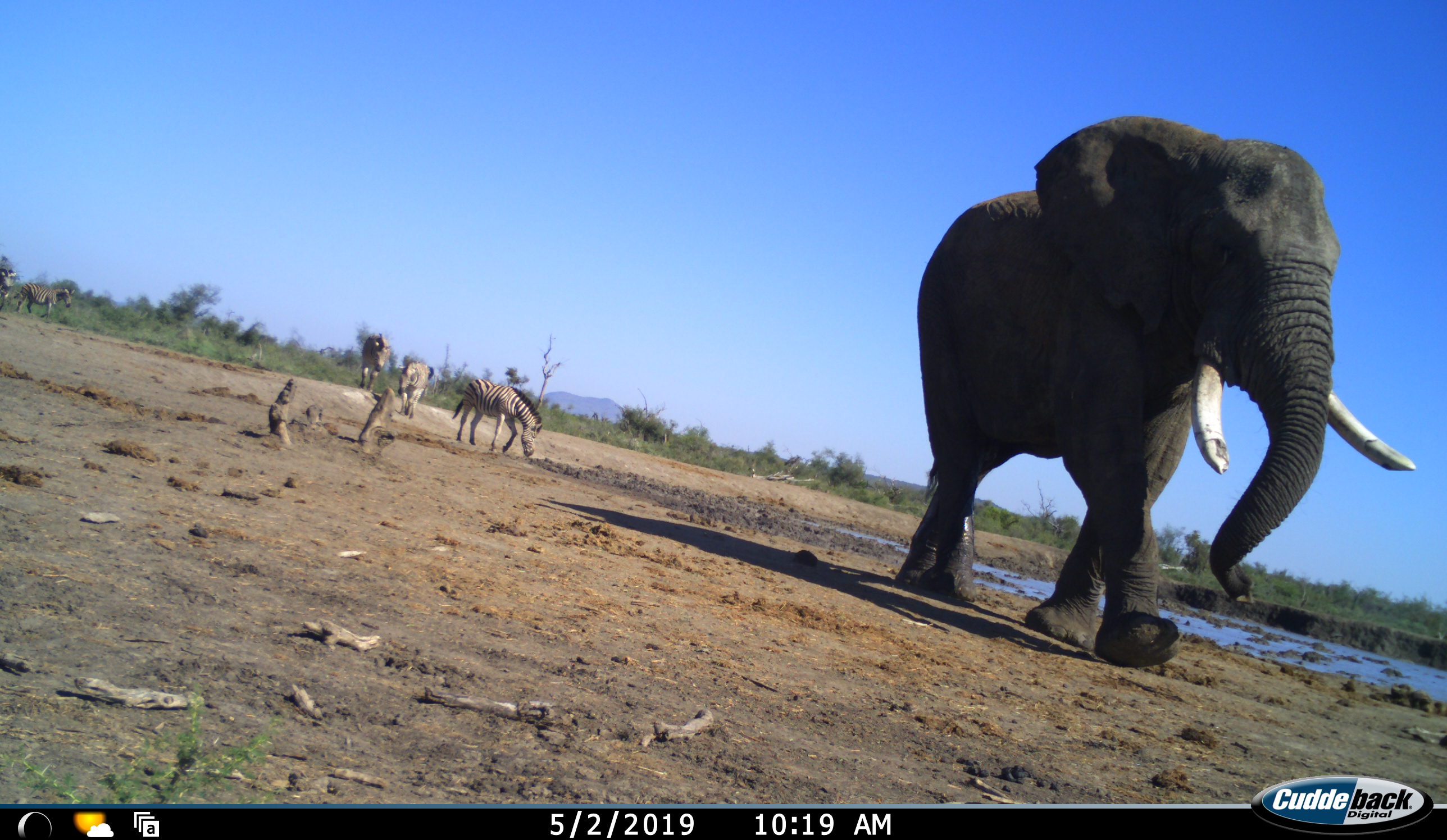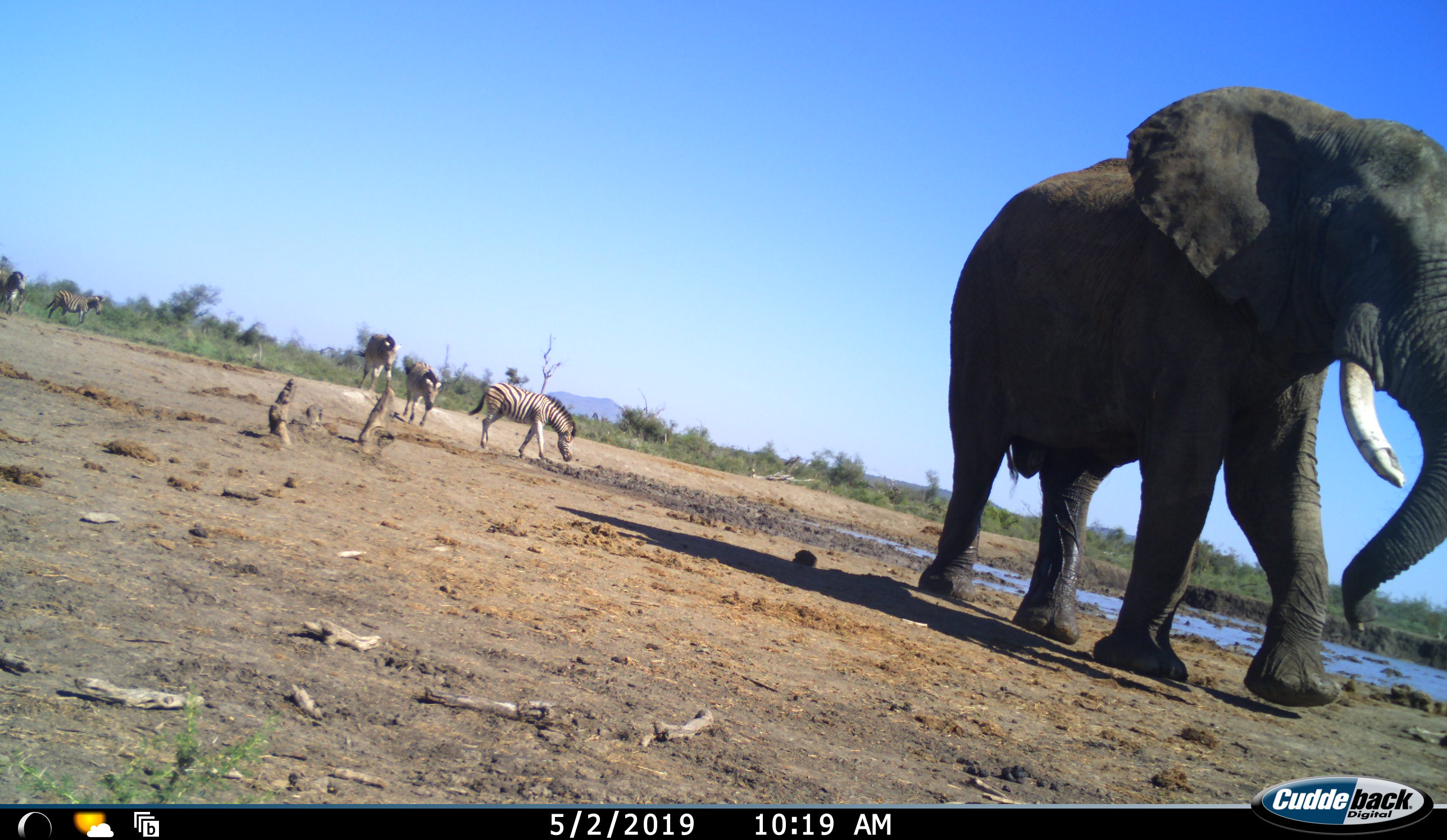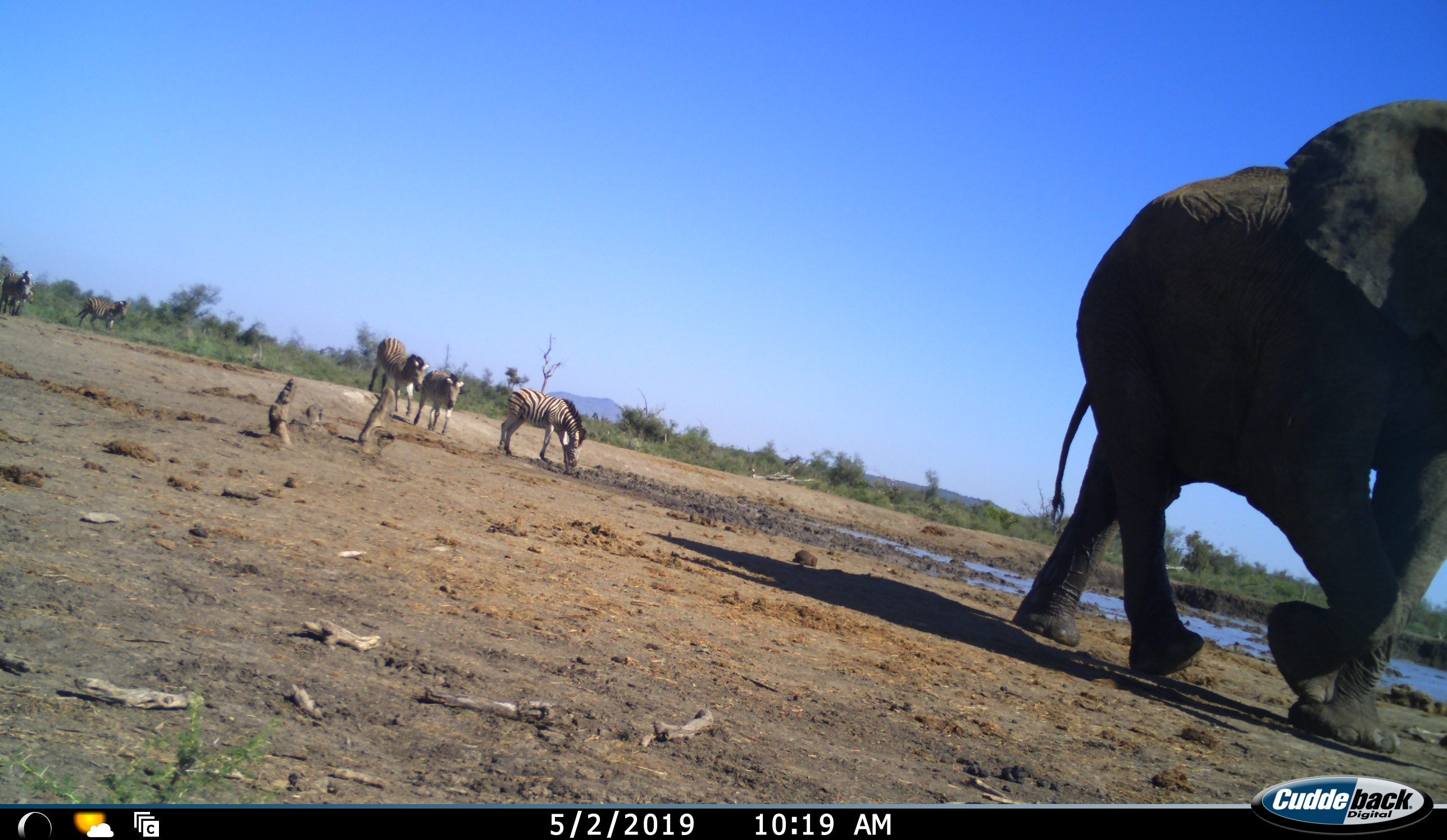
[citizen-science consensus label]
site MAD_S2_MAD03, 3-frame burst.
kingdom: Animalia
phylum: Chordata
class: Mammalia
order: Proboscidea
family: Elephantidae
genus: Loxodonta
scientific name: Loxodonta africana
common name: african bush elephant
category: elephant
Elephant (african bush elephant) (Loxodonta africana), count 1. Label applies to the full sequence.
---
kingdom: Animalia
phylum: Chordata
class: Mammalia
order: Perissodactyla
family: Equidae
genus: Equus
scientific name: Equus quagga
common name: plains zebra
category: zebraplains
Zebraplains (plains zebra) (Equus quagga), count 5. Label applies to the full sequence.